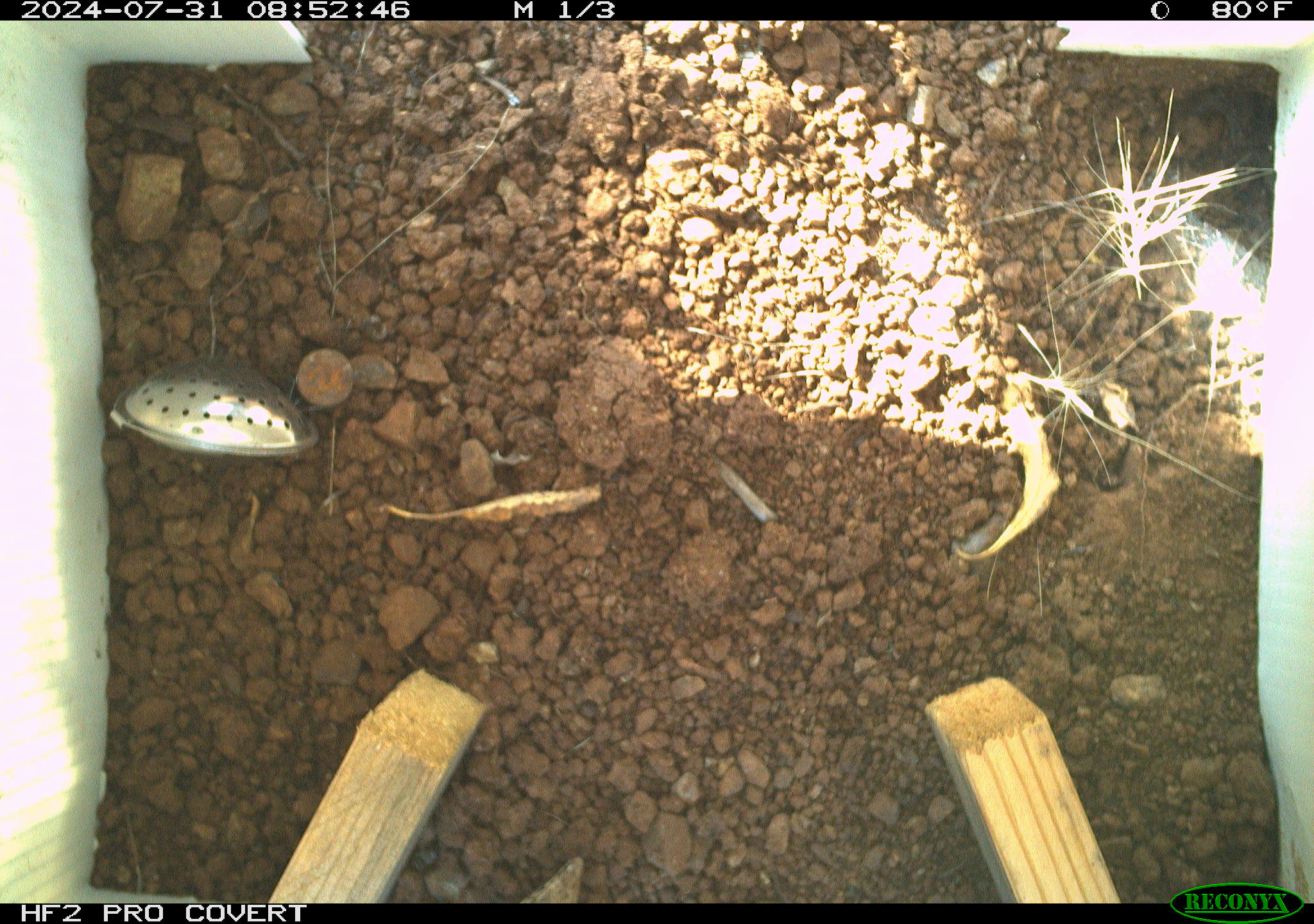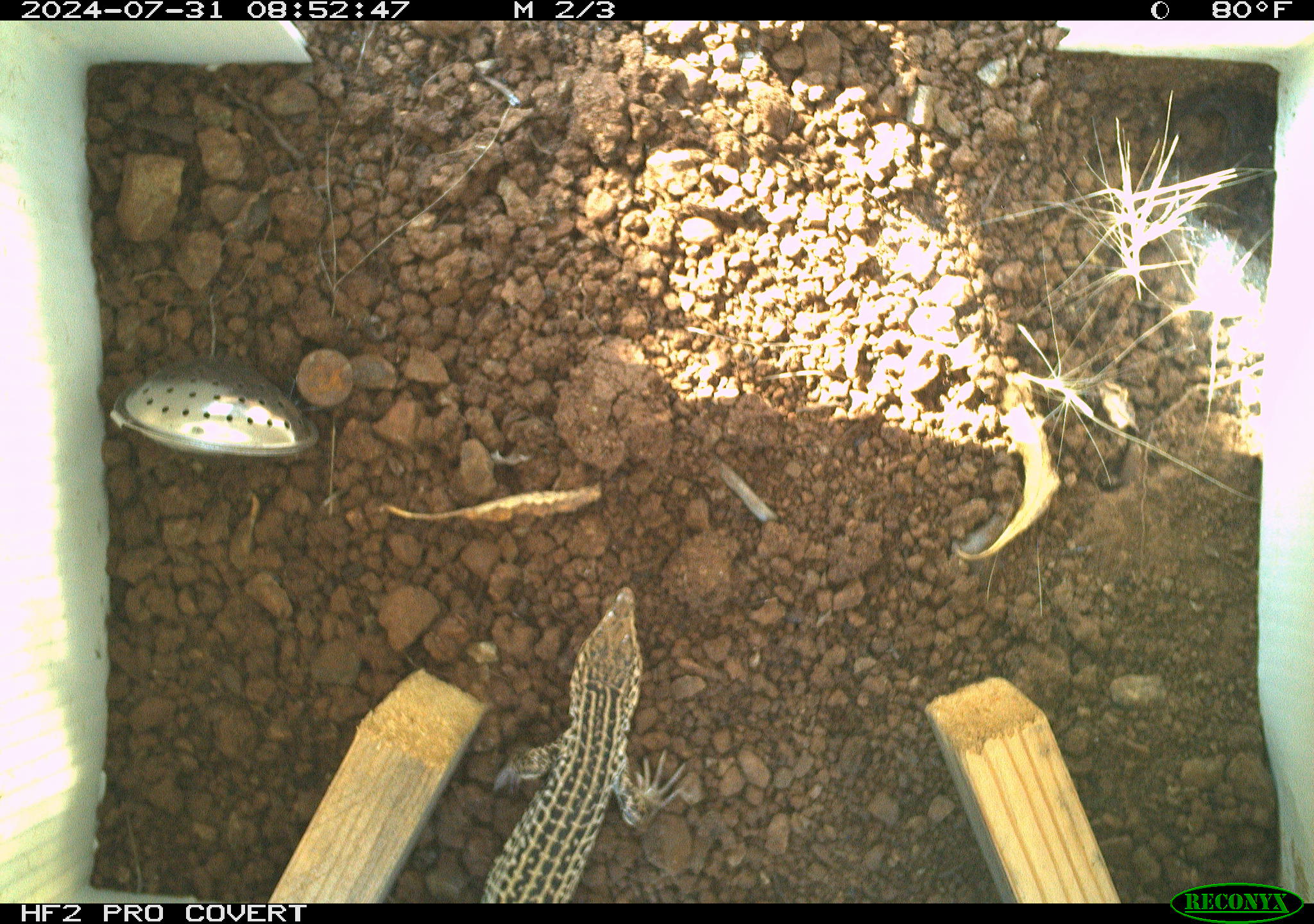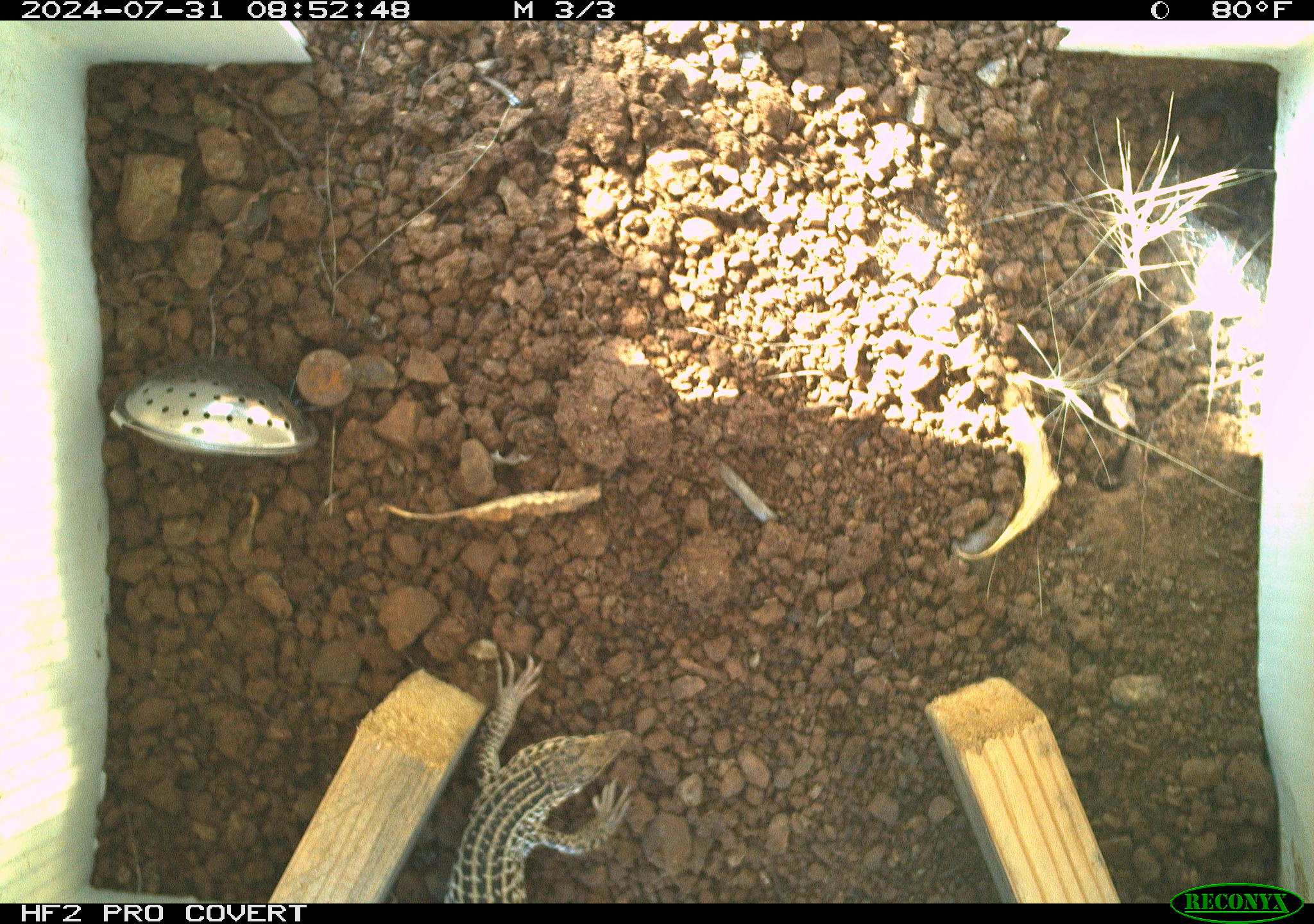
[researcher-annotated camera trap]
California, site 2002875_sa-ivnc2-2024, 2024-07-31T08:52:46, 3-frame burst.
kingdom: Animalia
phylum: Chordata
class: Reptilia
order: Squamata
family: Teiidae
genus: Aspidoscelis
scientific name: Aspidoscelis tigris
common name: western whiptail